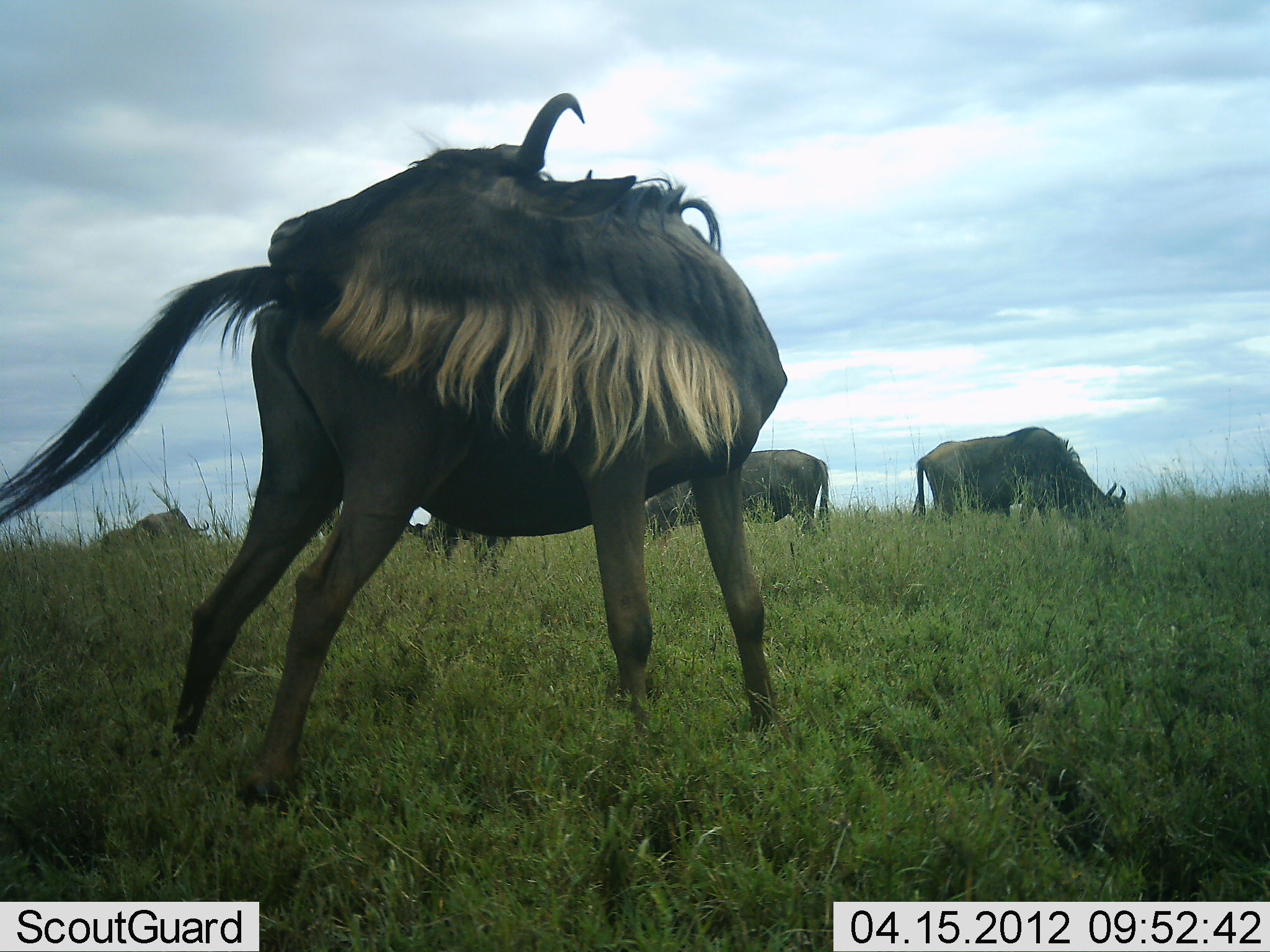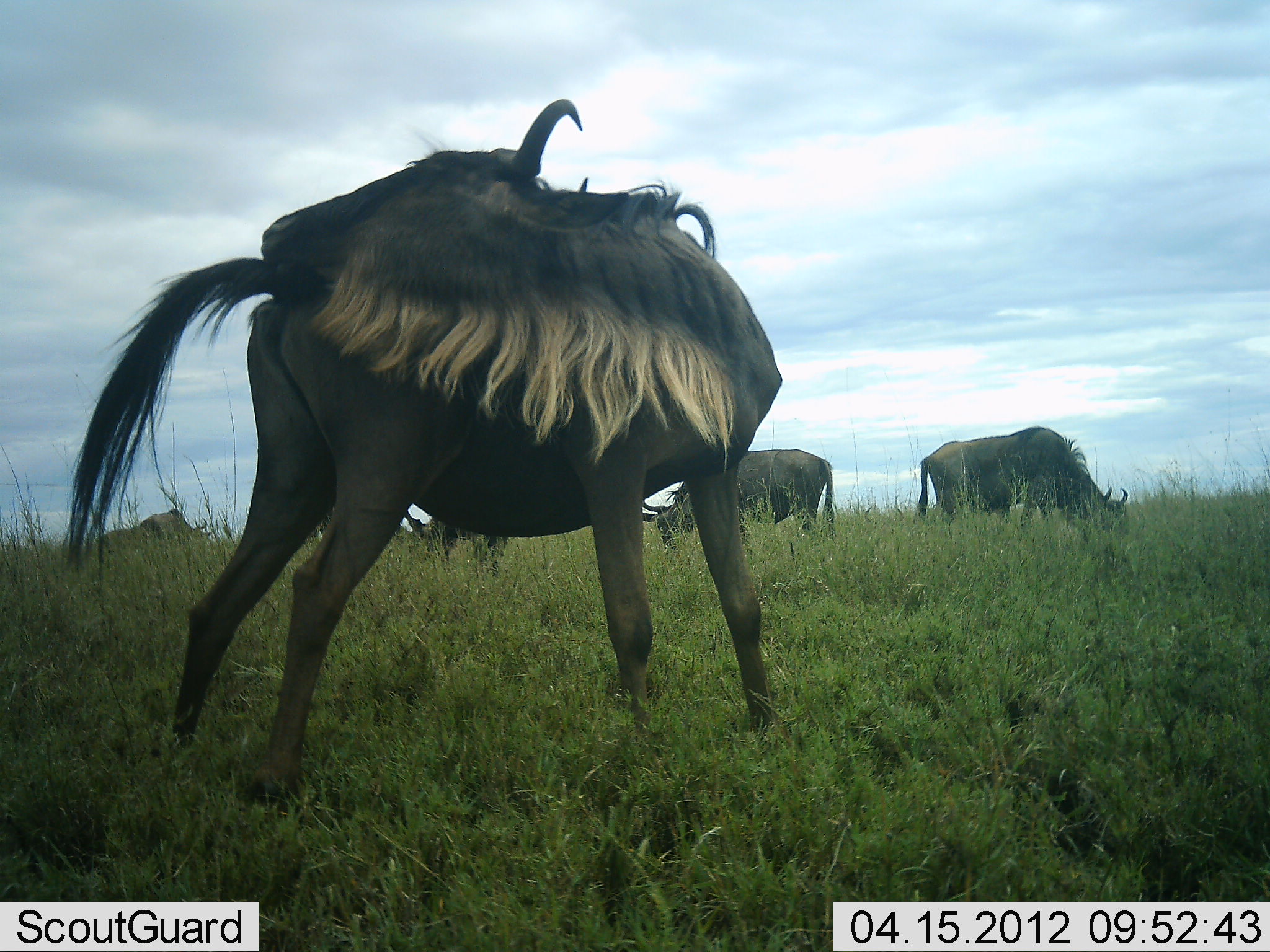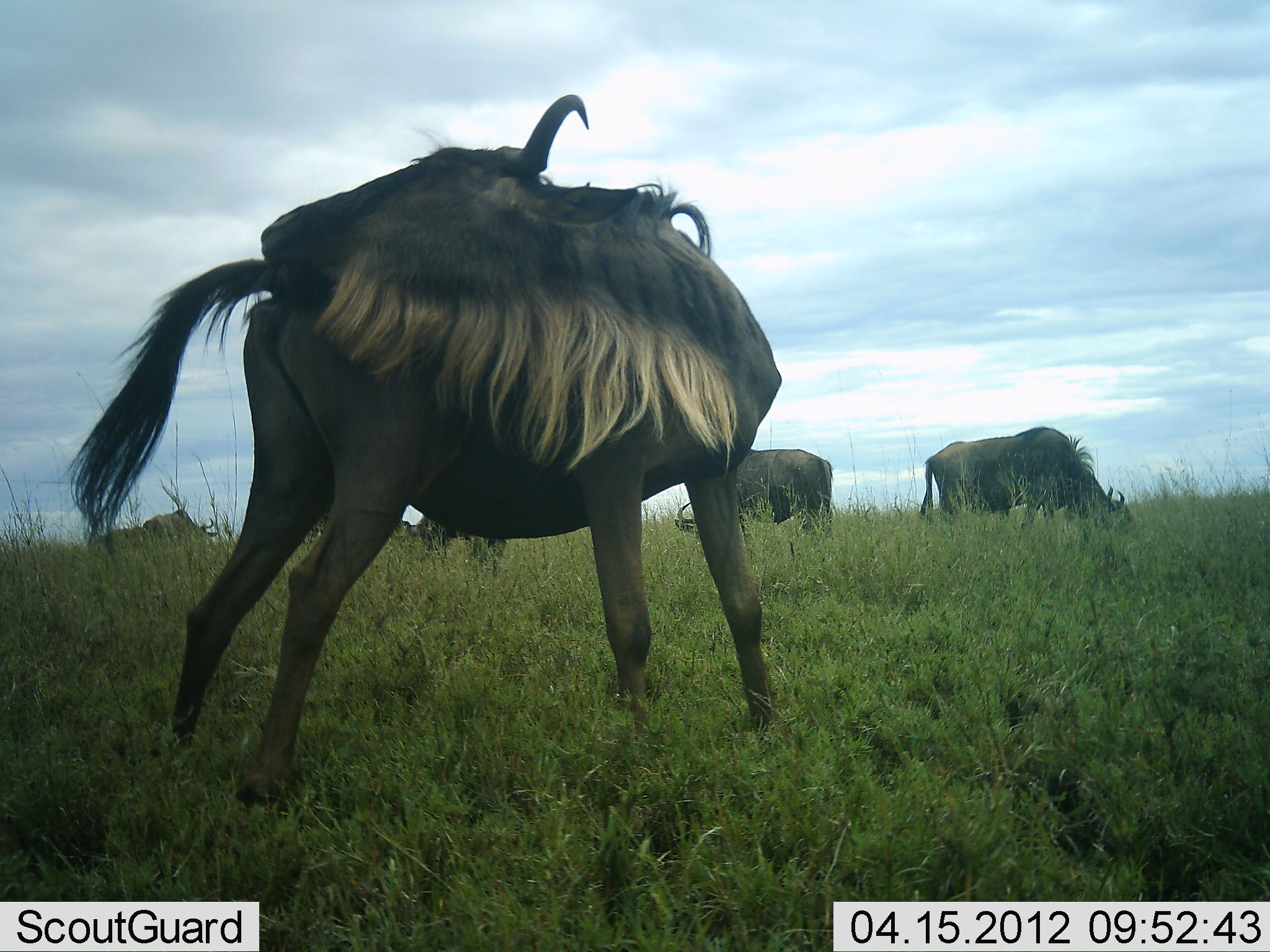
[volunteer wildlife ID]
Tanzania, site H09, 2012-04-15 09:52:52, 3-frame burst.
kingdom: Animalia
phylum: Chordata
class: Mammalia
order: Artiodactyla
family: Bovidae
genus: Connochaetes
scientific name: Connochaetes taurinus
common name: blue wildebeest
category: wildebeest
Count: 5.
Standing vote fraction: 75%.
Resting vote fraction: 5%.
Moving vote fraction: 15%.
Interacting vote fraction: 0%.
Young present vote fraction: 0%.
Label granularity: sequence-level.